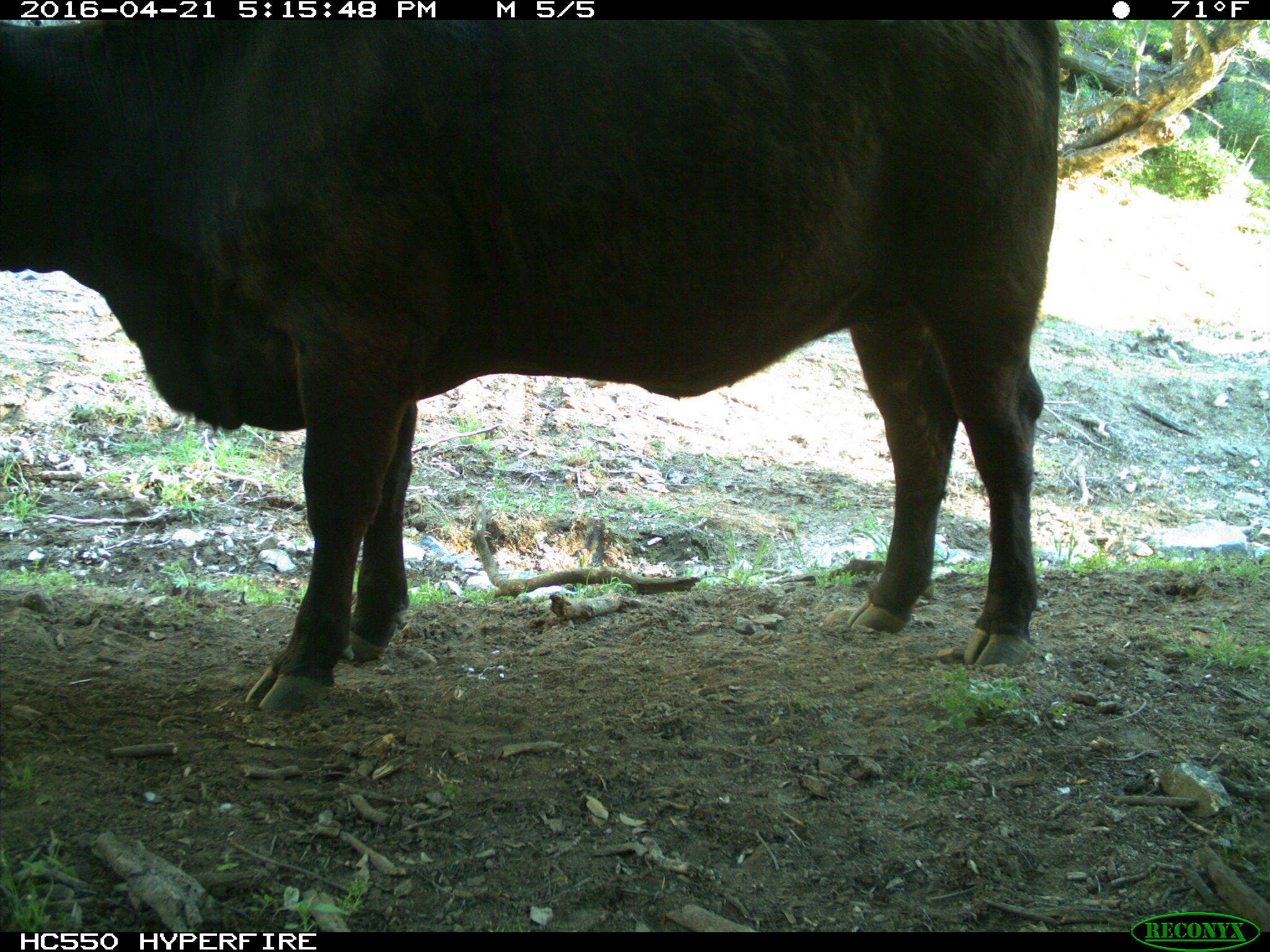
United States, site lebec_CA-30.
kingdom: Animalia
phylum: Chordata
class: Mammalia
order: Artiodactyla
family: Bovidae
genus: Bos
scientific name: Bos taurus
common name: domestic cow